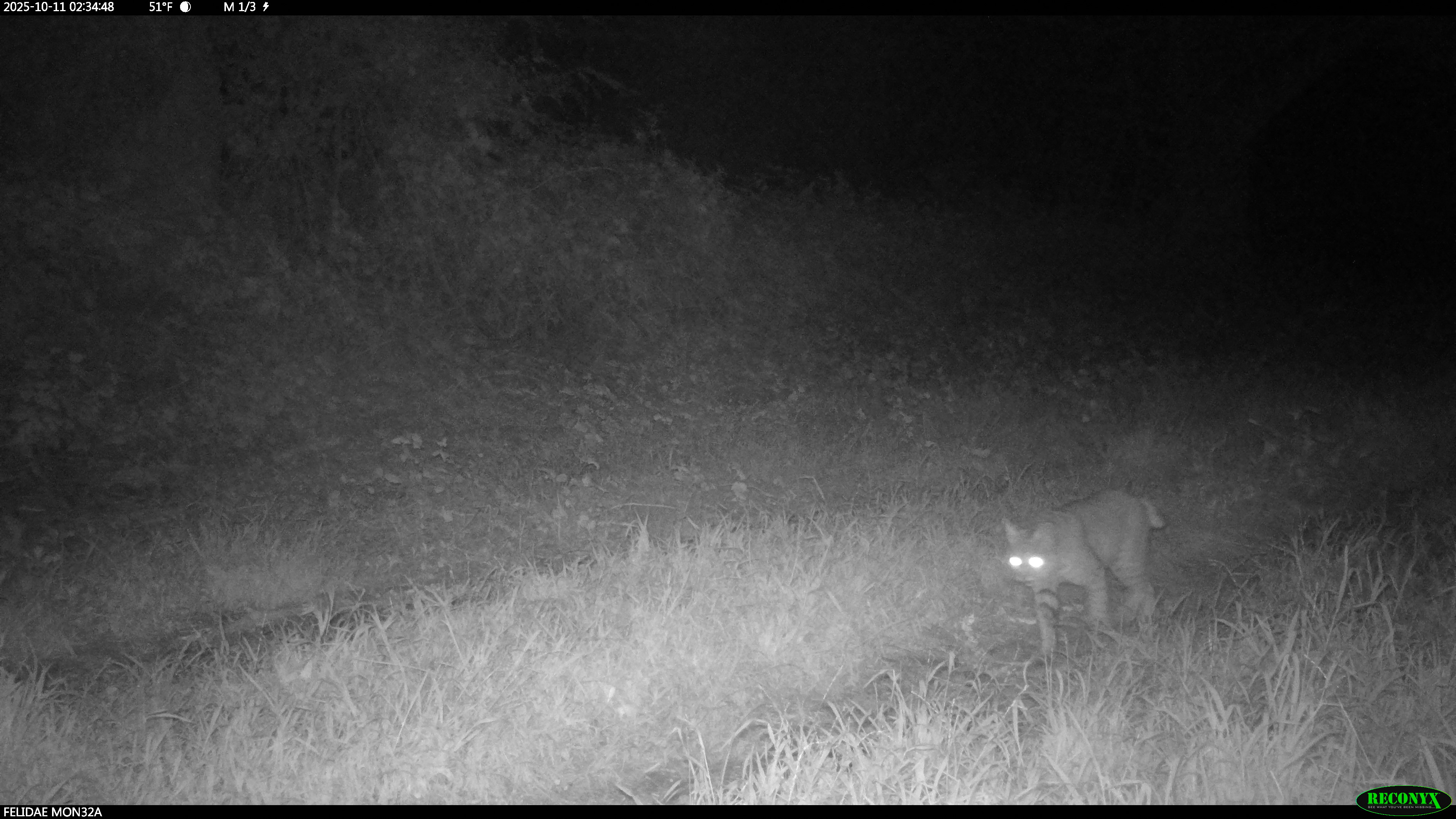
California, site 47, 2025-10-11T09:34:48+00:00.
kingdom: Animalia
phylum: Chordata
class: Mammalia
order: Carnivora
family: Felidae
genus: Lynx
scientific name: Lynx rufus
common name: bobcat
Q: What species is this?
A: Bobcat (Lynx rufus).